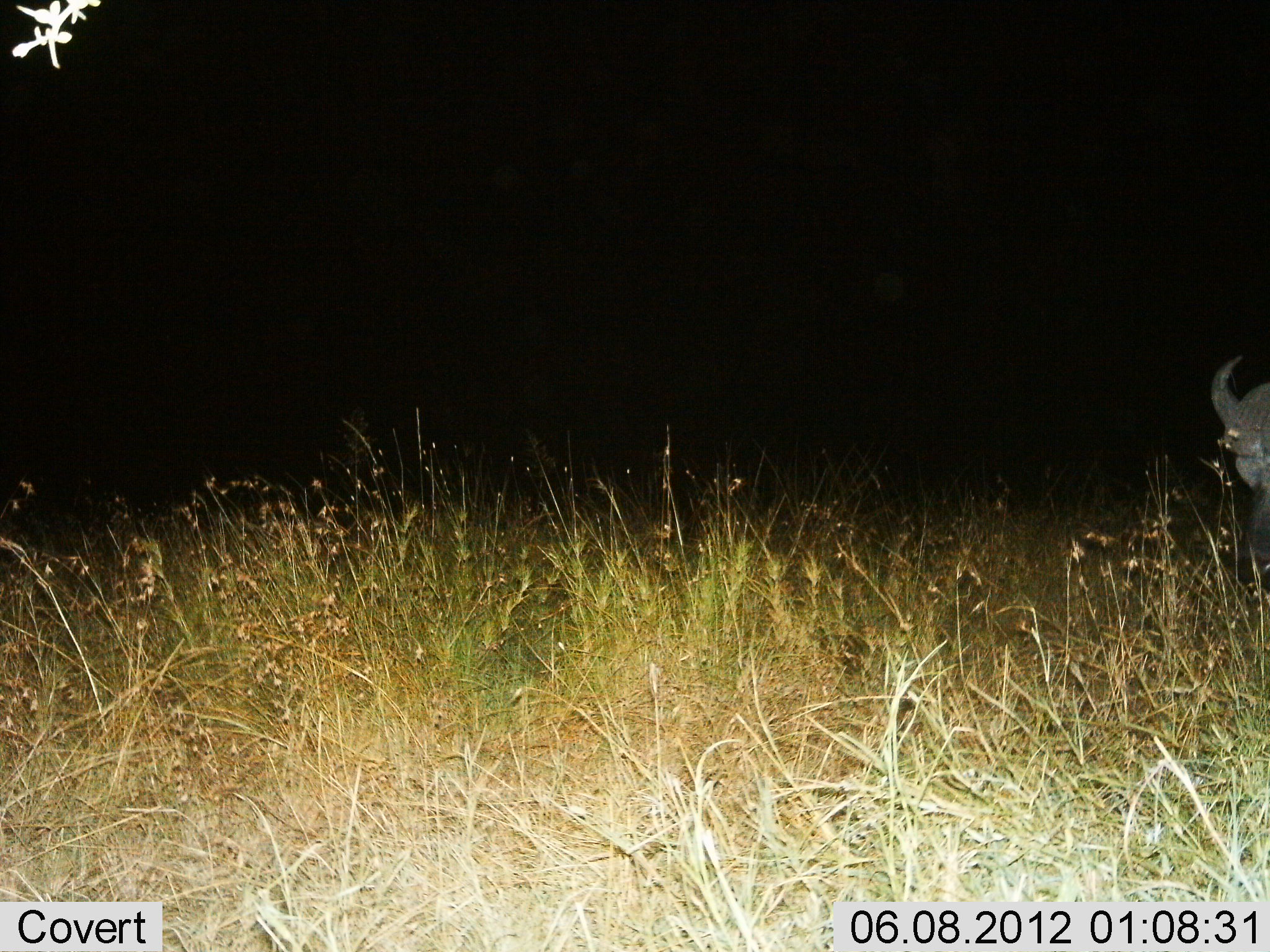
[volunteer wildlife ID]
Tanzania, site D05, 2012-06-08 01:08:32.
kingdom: Animalia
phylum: Chordata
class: Mammalia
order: Artiodactyla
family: Bovidae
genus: Syncerus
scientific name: Syncerus caffer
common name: cape buffalo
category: buffalo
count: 1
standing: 60%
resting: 0%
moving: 20%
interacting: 0%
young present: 0%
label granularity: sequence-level